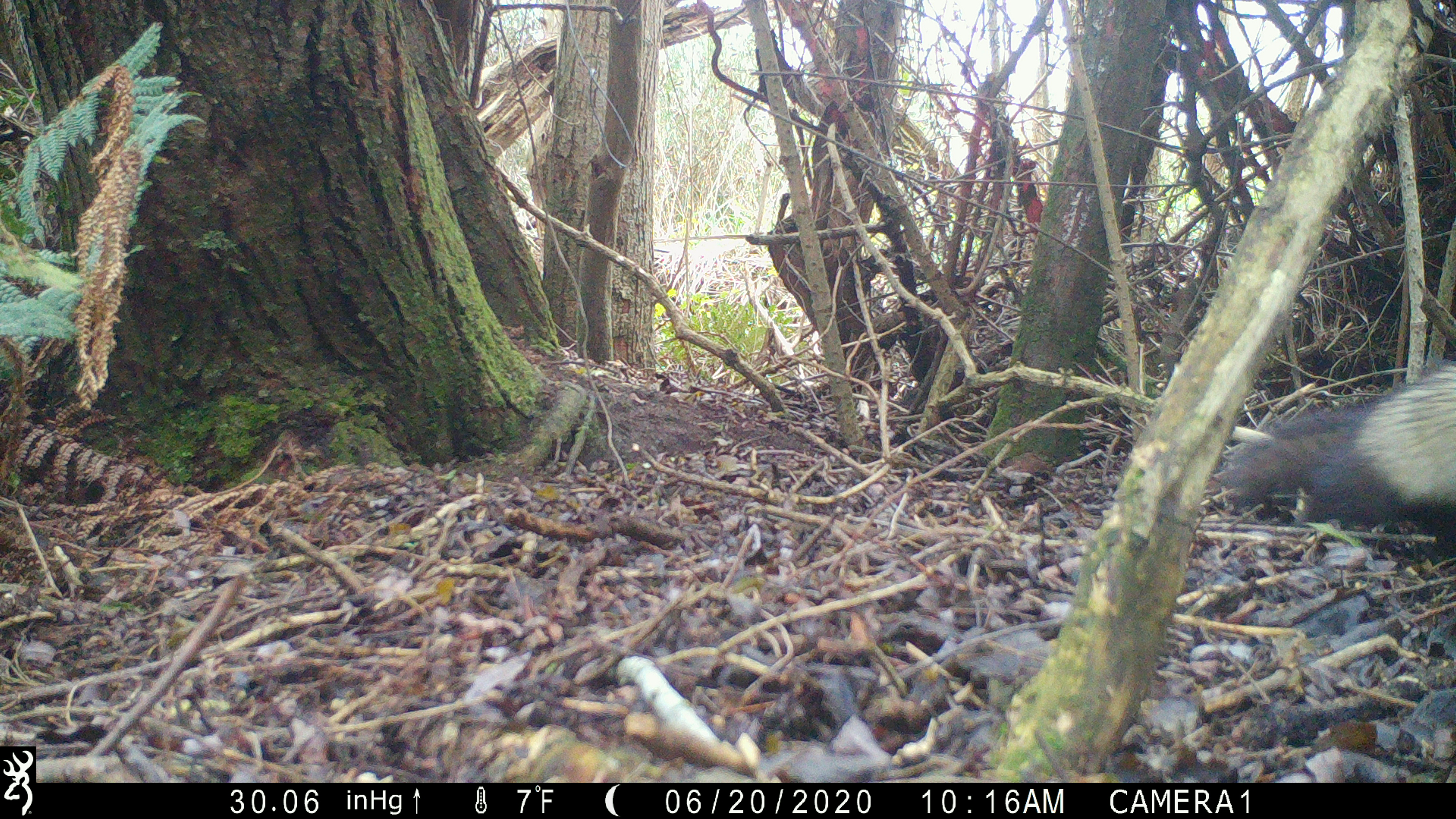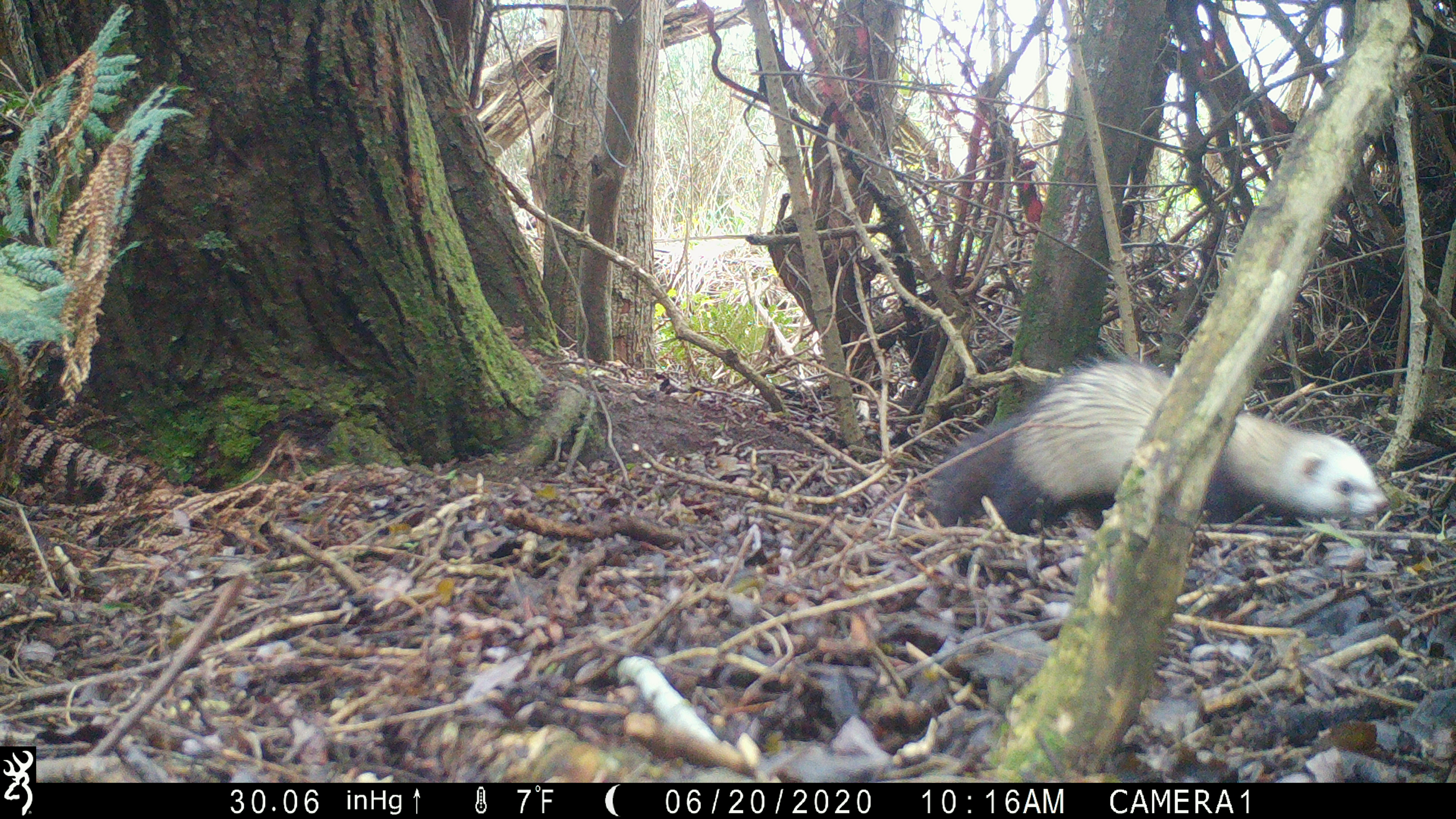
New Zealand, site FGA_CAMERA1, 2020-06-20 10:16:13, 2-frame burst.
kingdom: Animalia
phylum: Chordata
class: Mammalia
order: Carnivora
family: Mustelidae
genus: Mustela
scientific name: Mustela furo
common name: ferret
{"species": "ferret (Mustela furo)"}